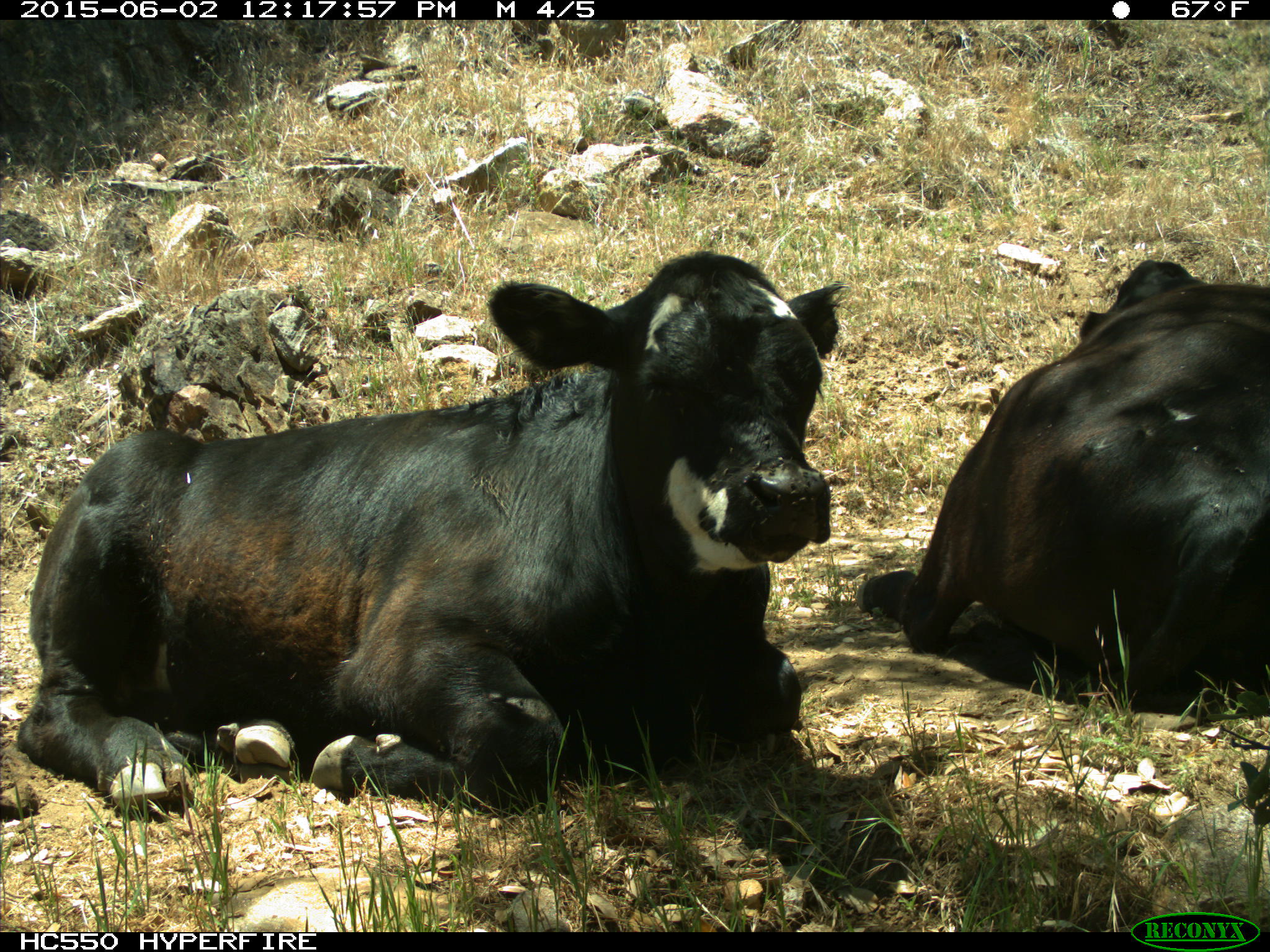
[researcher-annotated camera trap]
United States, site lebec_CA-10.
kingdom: Animalia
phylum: Chordata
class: Mammalia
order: Artiodactyla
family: Bovidae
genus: Bos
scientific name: Bos taurus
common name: domestic cow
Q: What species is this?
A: Bos taurus (domestic cow).